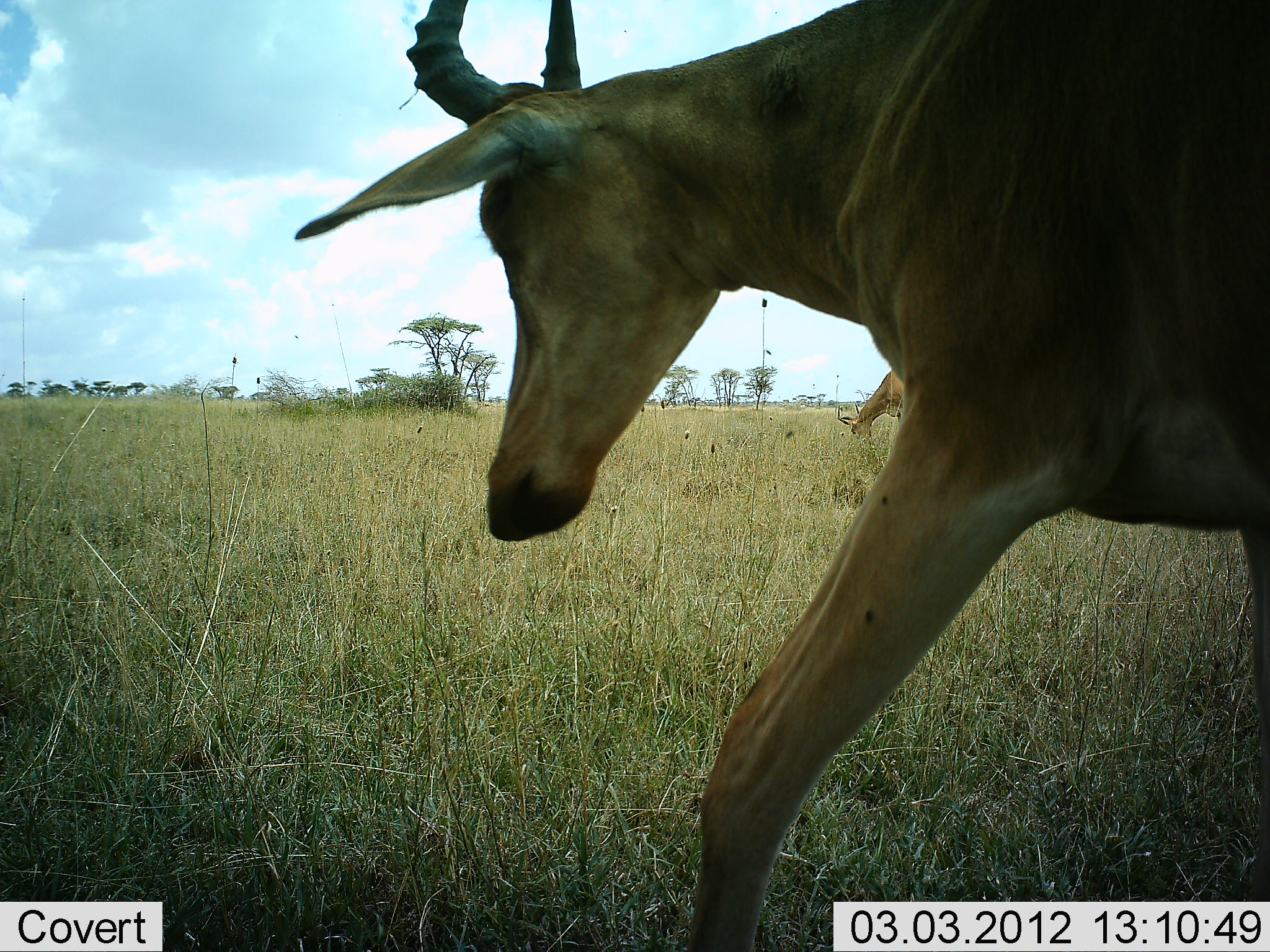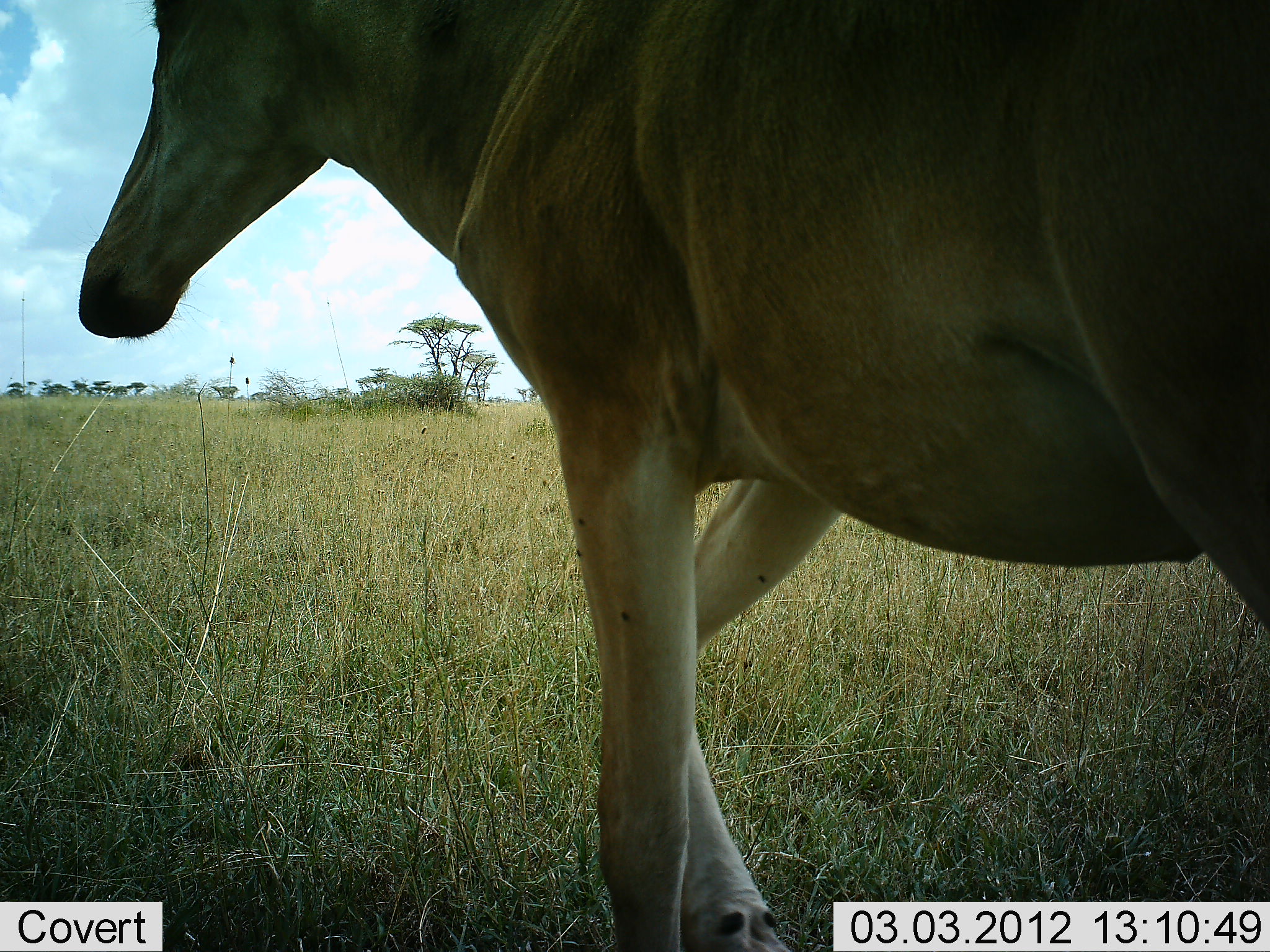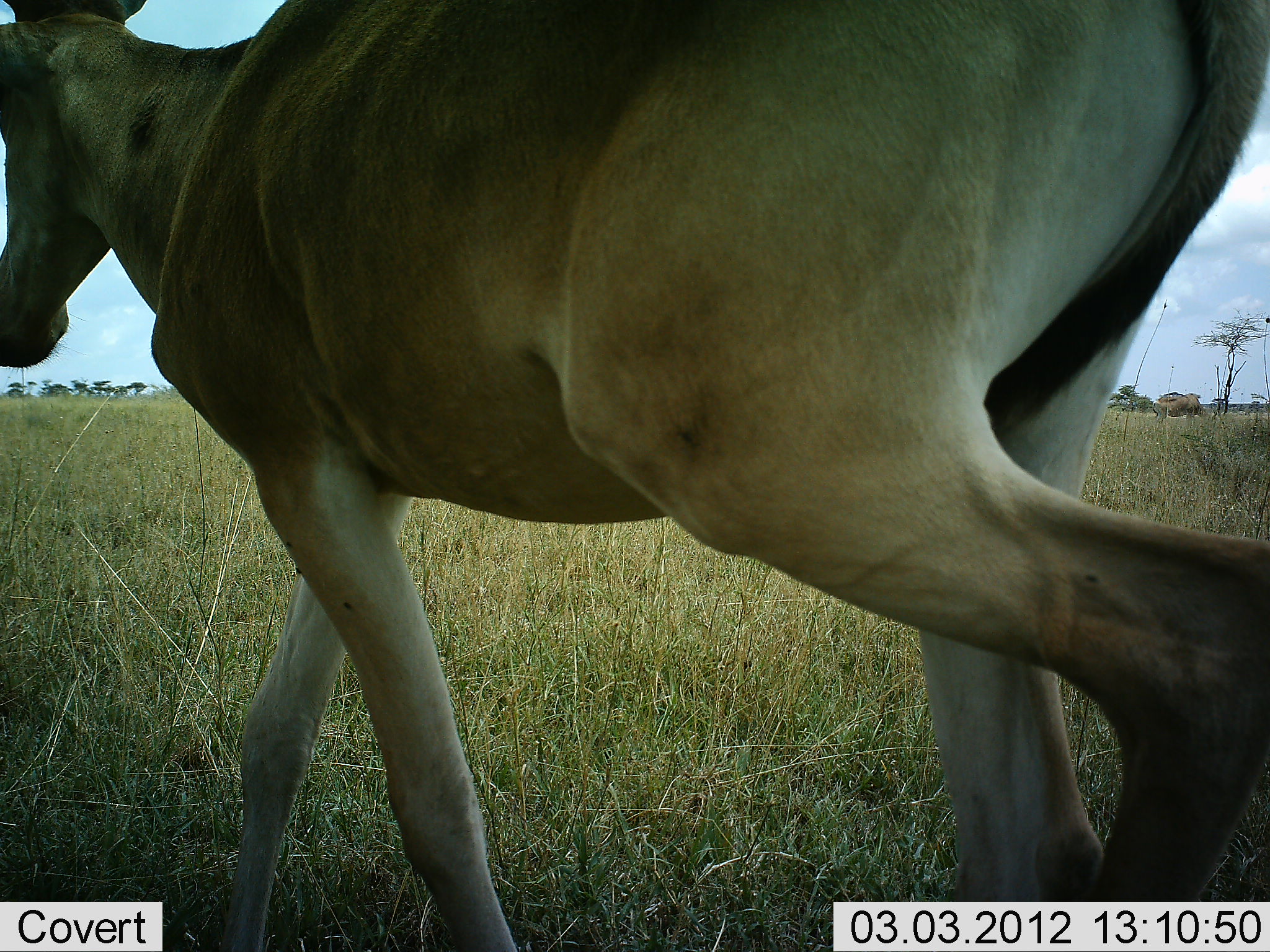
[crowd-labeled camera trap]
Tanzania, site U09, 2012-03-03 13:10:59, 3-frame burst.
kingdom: Animalia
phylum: Chordata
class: Mammalia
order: Artiodactyla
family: Bovidae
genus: Alcelaphus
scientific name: Alcelaphus buselaphus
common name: hartebeest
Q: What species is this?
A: Hartebeest (Alcelaphus buselaphus).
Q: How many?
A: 2.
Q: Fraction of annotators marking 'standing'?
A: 32%.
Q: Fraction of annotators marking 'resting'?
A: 0%.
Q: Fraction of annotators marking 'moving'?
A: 86%.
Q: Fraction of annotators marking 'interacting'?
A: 0%.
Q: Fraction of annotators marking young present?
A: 0%.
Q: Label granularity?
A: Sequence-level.